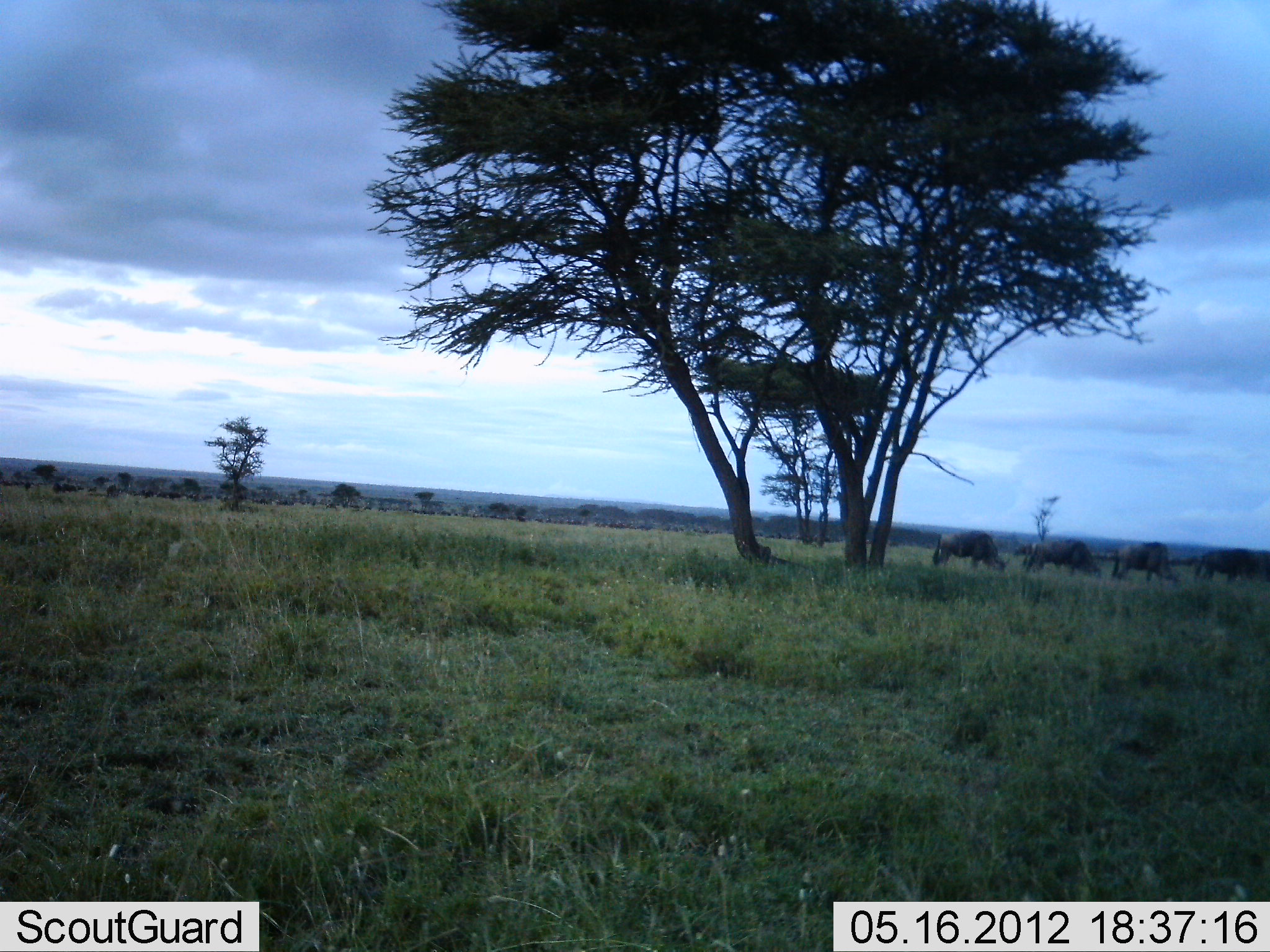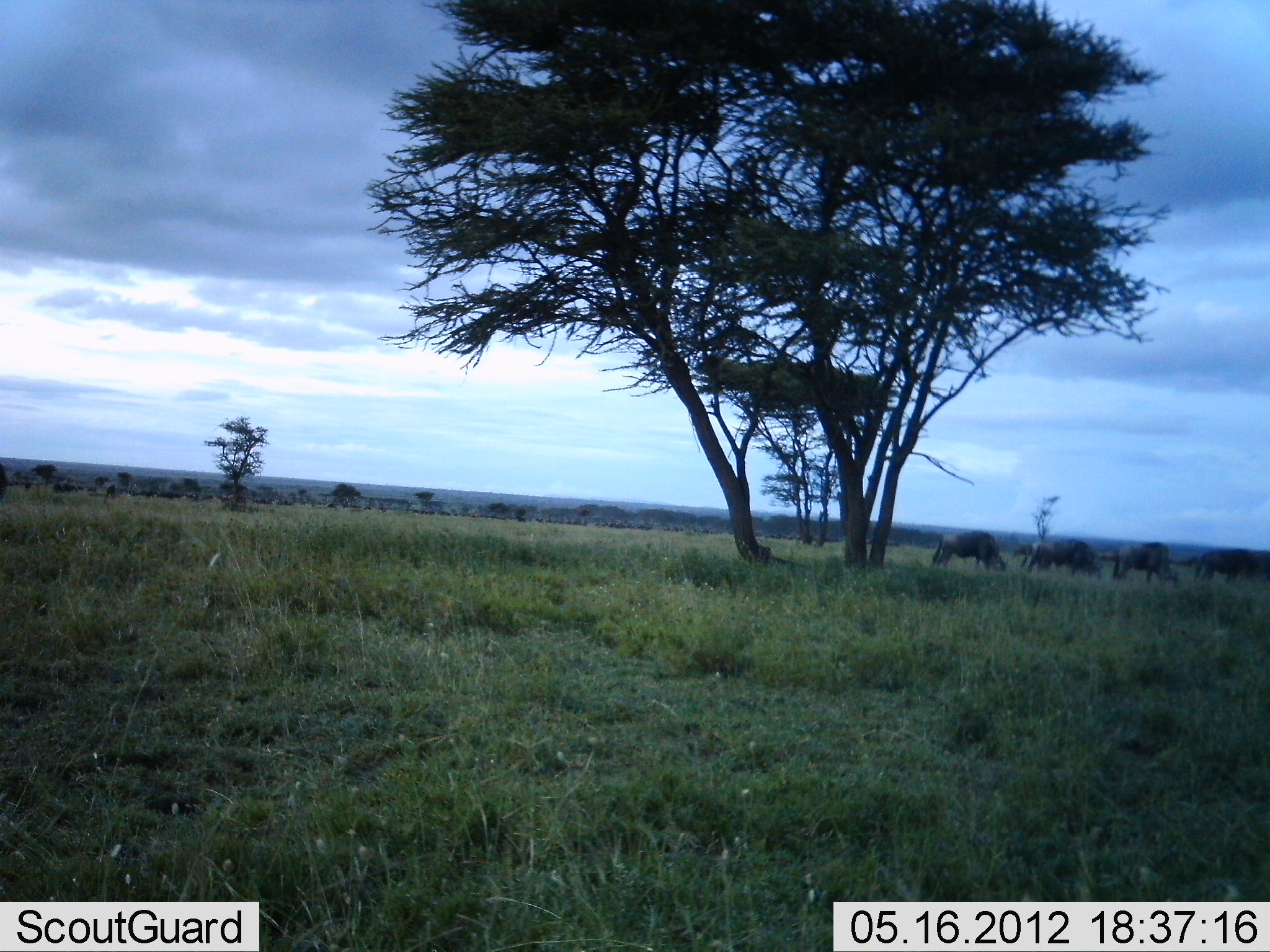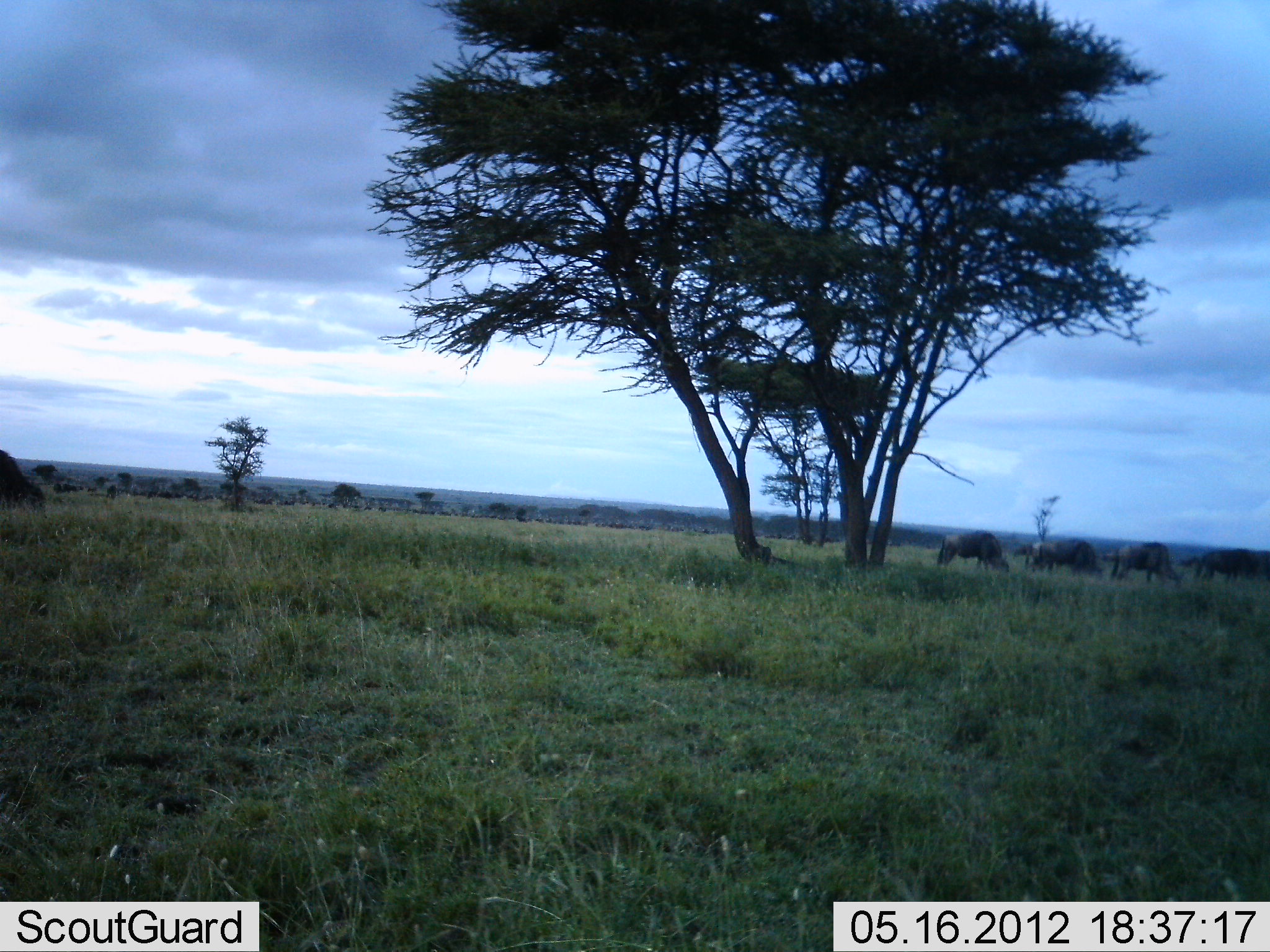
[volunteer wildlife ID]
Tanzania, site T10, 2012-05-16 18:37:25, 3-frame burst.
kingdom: Animalia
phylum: Chordata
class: Mammalia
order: Artiodactyla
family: Bovidae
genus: Connochaetes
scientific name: Connochaetes taurinus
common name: blue wildebeest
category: wildebeest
Wildebeest (blue wildebeest) (Connochaetes taurinus), count 4. Behavior (volunteer vote fractions): standing 10%, resting 0%, moving 10%, interacting 0%. Young present (vote fraction): 0%. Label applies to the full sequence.